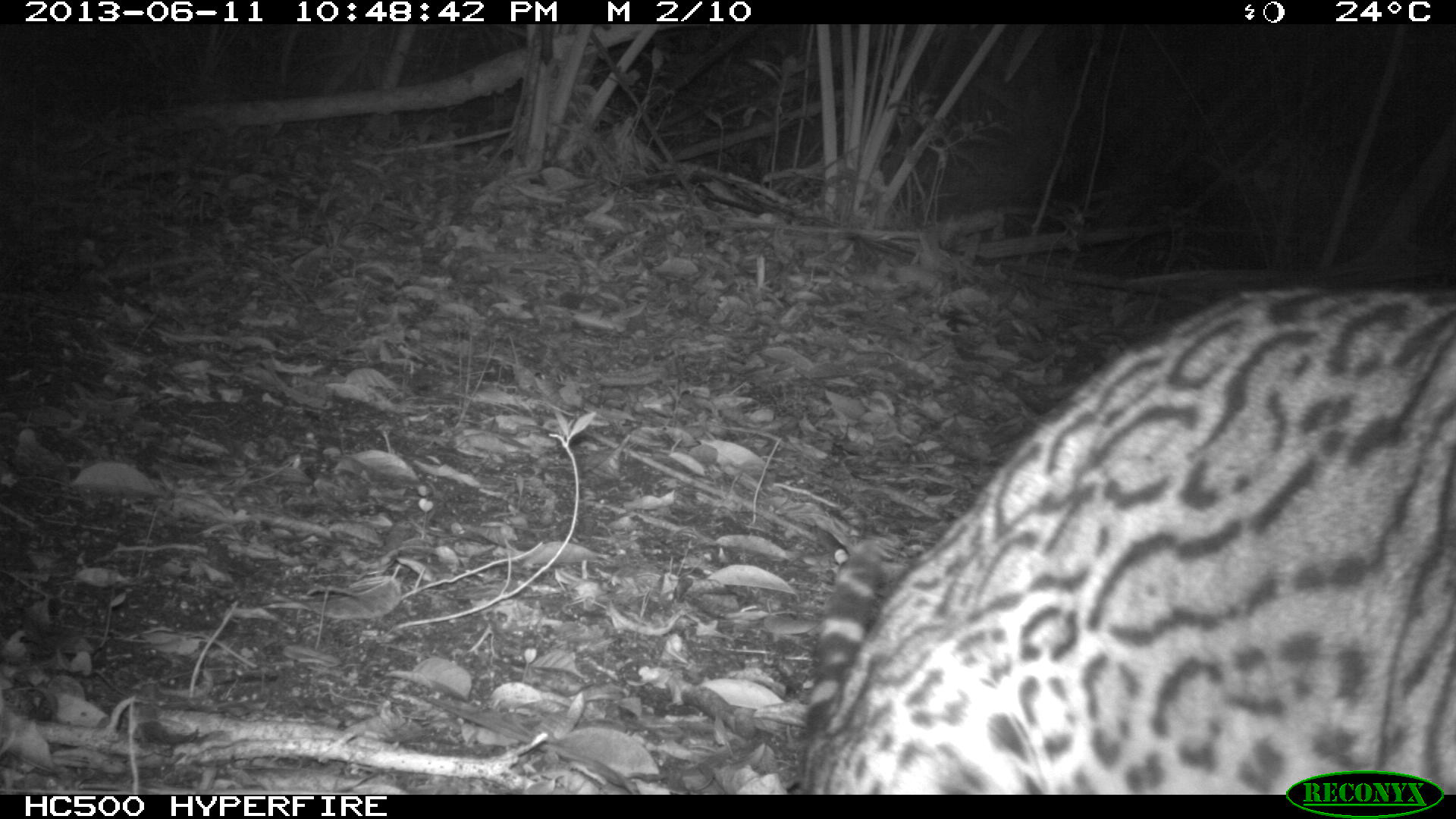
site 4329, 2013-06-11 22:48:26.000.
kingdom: Animalia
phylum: Chordata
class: Mammalia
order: Carnivora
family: Felidae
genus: Leopardus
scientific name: Leopardus pardalis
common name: ocelot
Leopardus pardalis (ocelot), count 1, sex female.